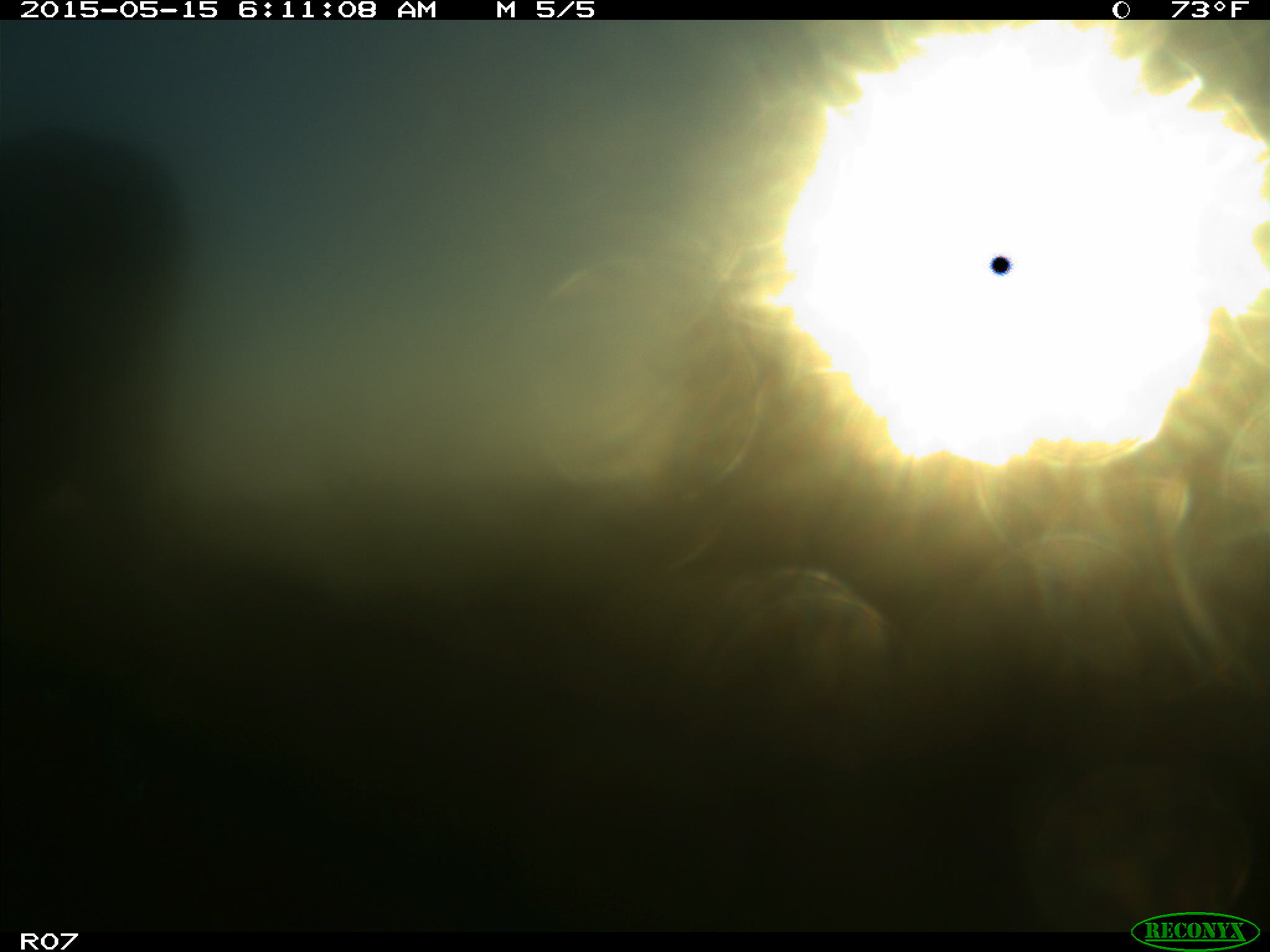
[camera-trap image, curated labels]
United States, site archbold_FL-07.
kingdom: Animalia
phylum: Chordata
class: Mammalia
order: Artiodactyla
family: Bovidae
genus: Bos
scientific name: Bos taurus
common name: domestic cow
Bos taurus (domestic cow).